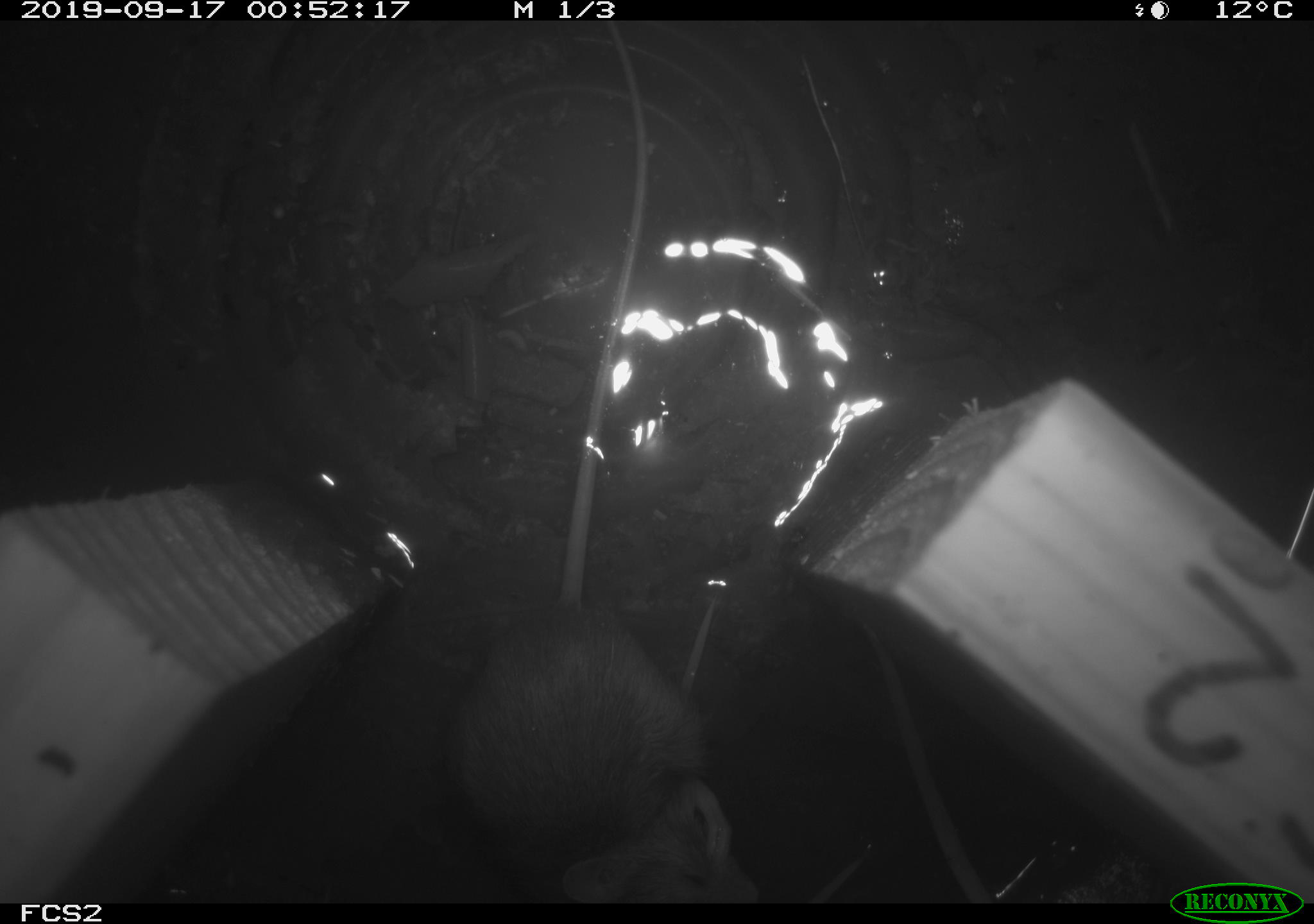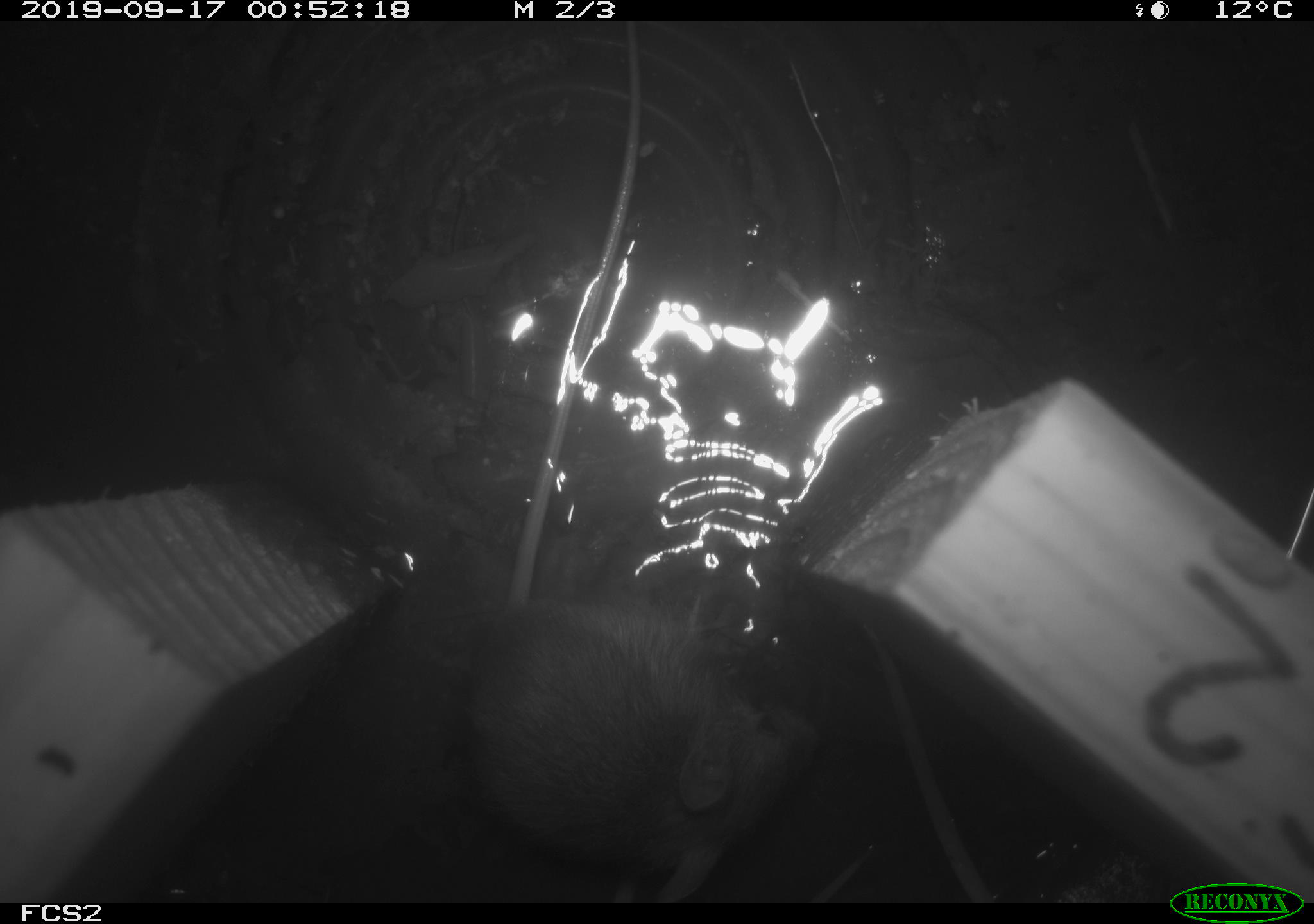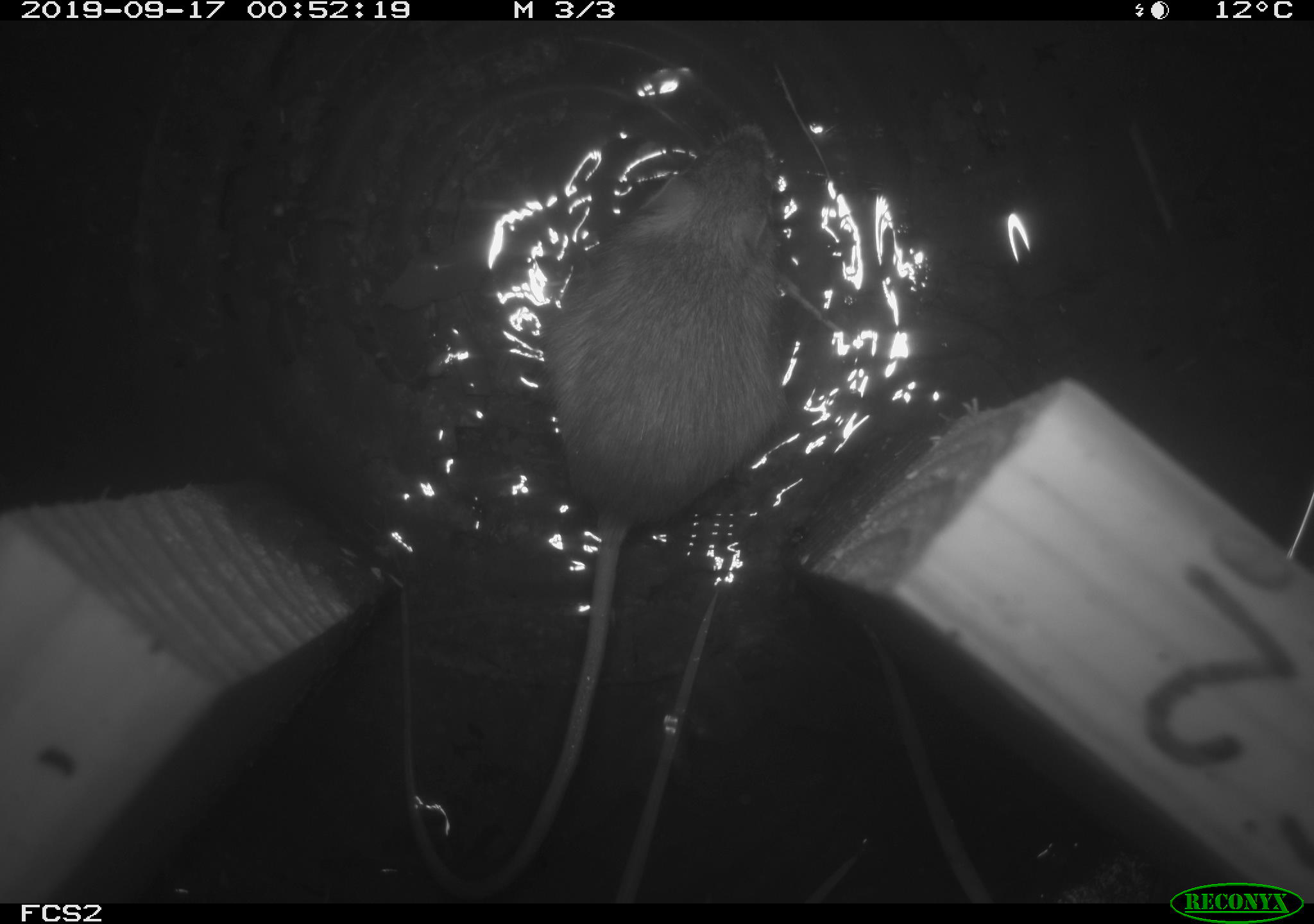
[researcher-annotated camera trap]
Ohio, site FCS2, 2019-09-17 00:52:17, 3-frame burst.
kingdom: Animalia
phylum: Chordata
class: Mammalia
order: Rodentia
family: Zapodidae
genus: Napaeozapus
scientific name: Napaeozapus insignis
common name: woodland jumping mouse